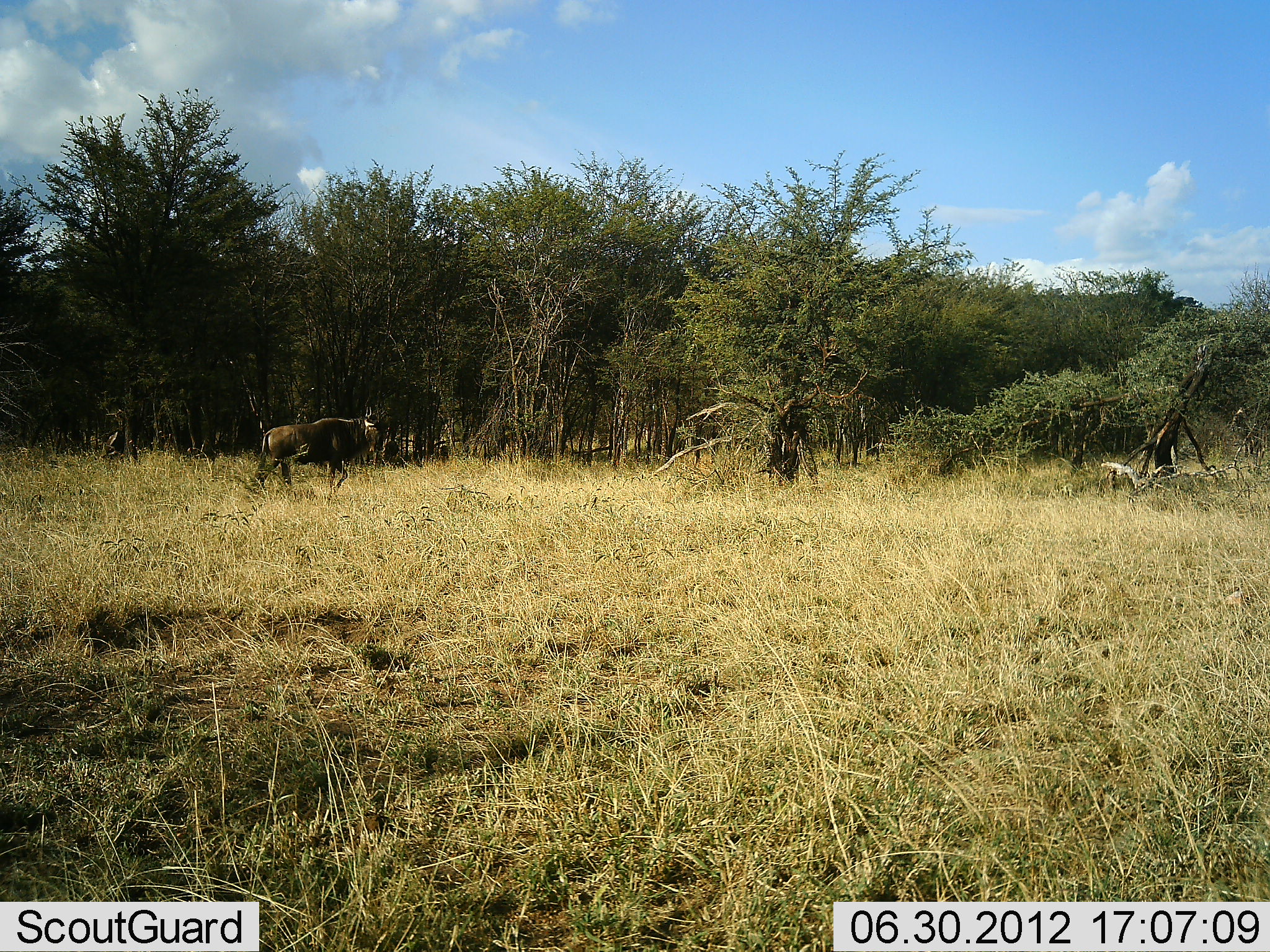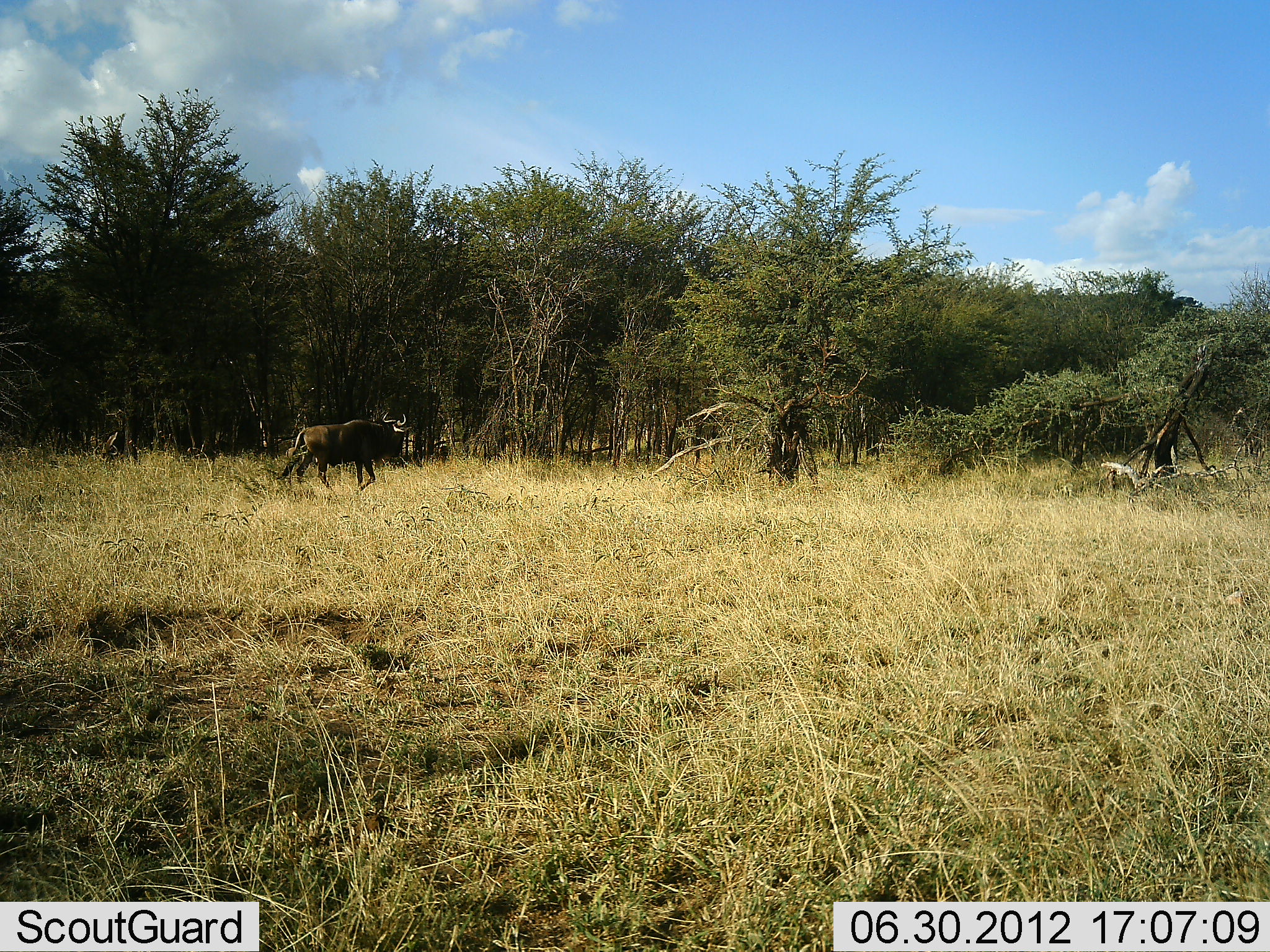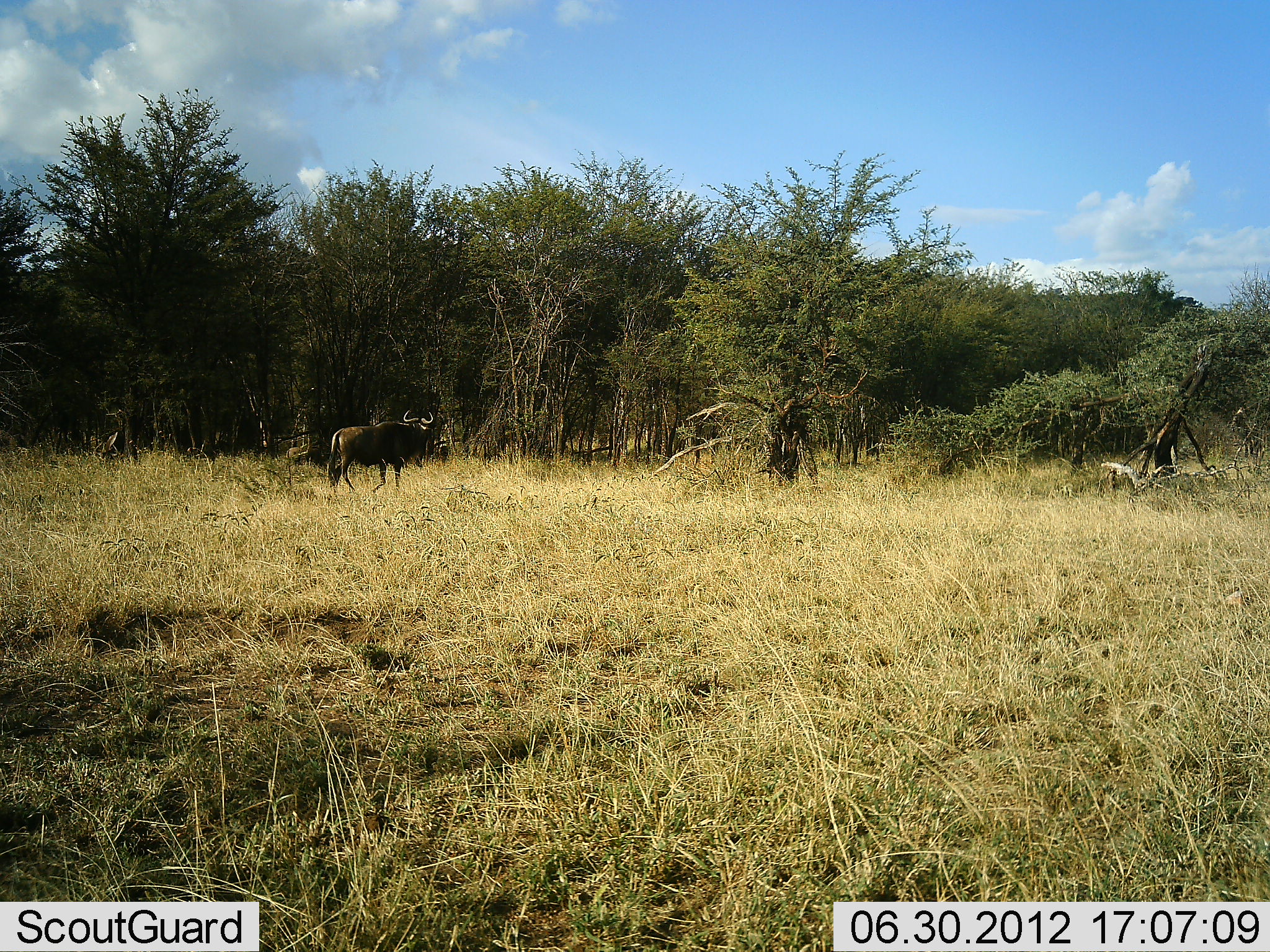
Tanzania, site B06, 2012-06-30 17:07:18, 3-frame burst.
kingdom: Animalia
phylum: Chordata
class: Mammalia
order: Artiodactyla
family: Bovidae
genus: Connochaetes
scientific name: Connochaetes taurinus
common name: blue wildebeest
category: wildebeest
Wildebeest (blue wildebeest) (Connochaetes taurinus), count 1. Behavior (volunteer vote fractions): standing 10%, resting 0%, moving 90%, interacting 0%. Young present (vote fraction): 0%. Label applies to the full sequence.